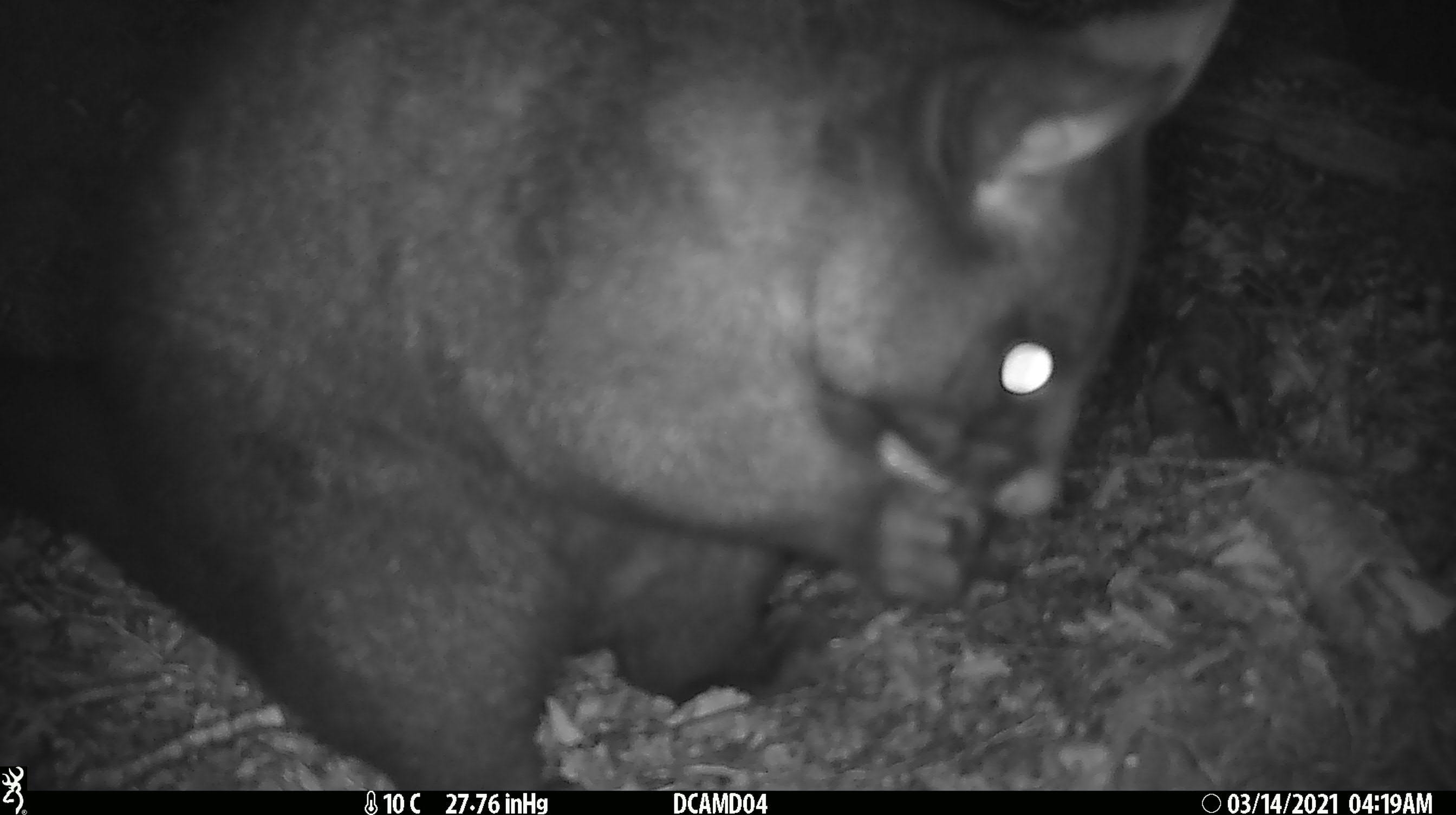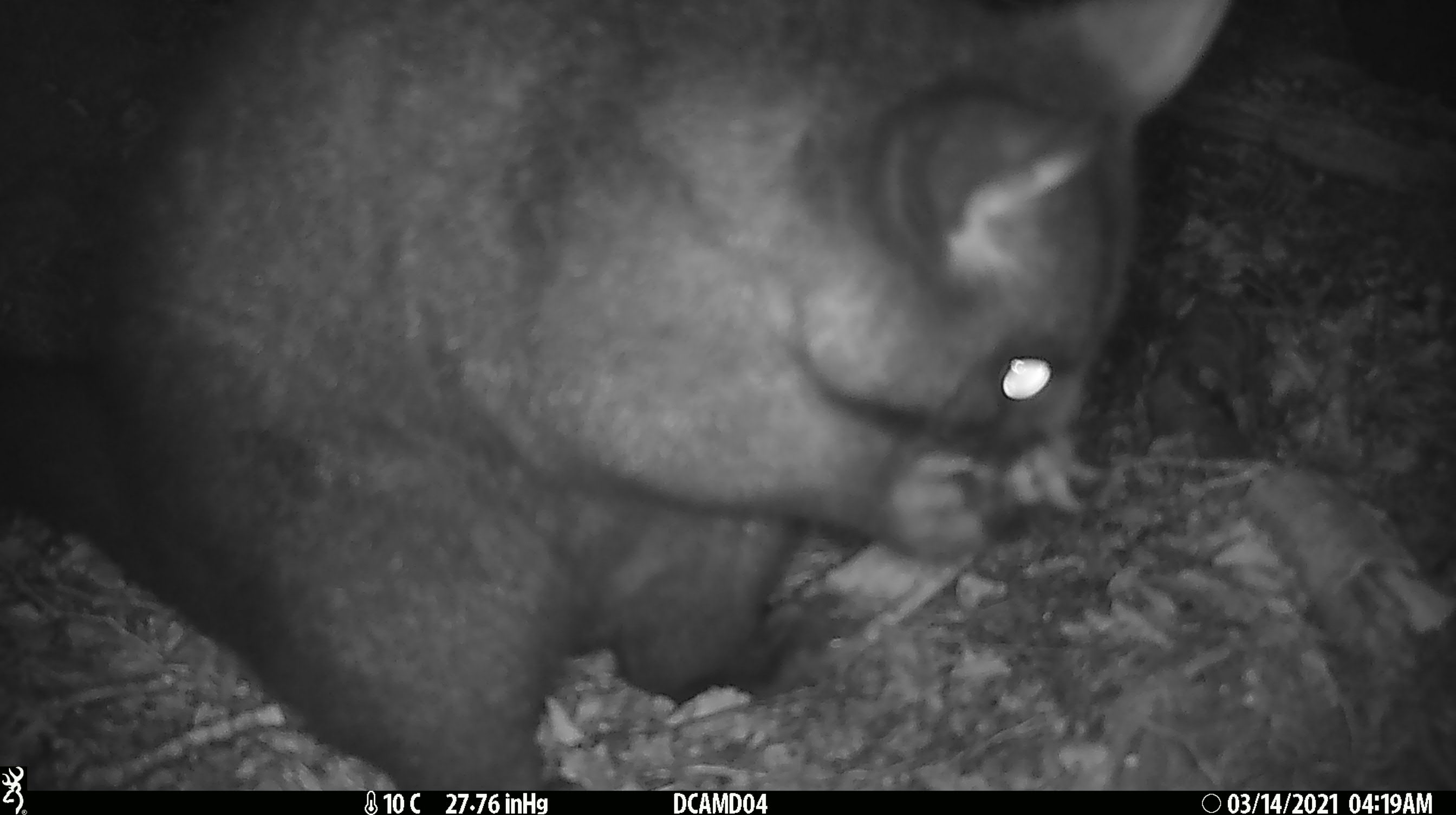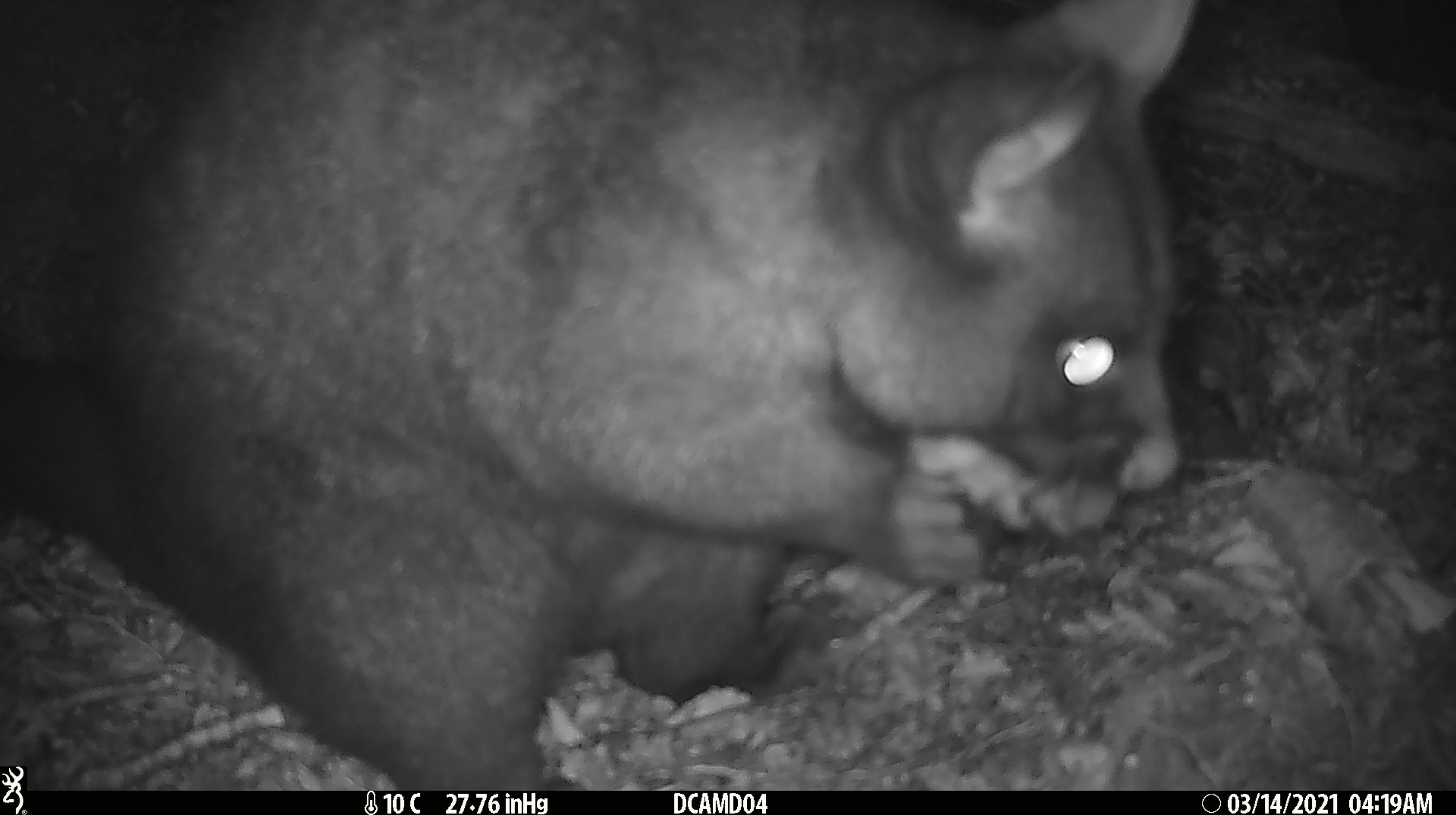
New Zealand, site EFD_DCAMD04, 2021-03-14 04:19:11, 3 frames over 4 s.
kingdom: Animalia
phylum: Chordata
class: Mammalia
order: Diprotodontia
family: Phalangeridae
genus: Trichosurus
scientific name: Trichosurus vulpecula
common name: common brushtail possum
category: possum